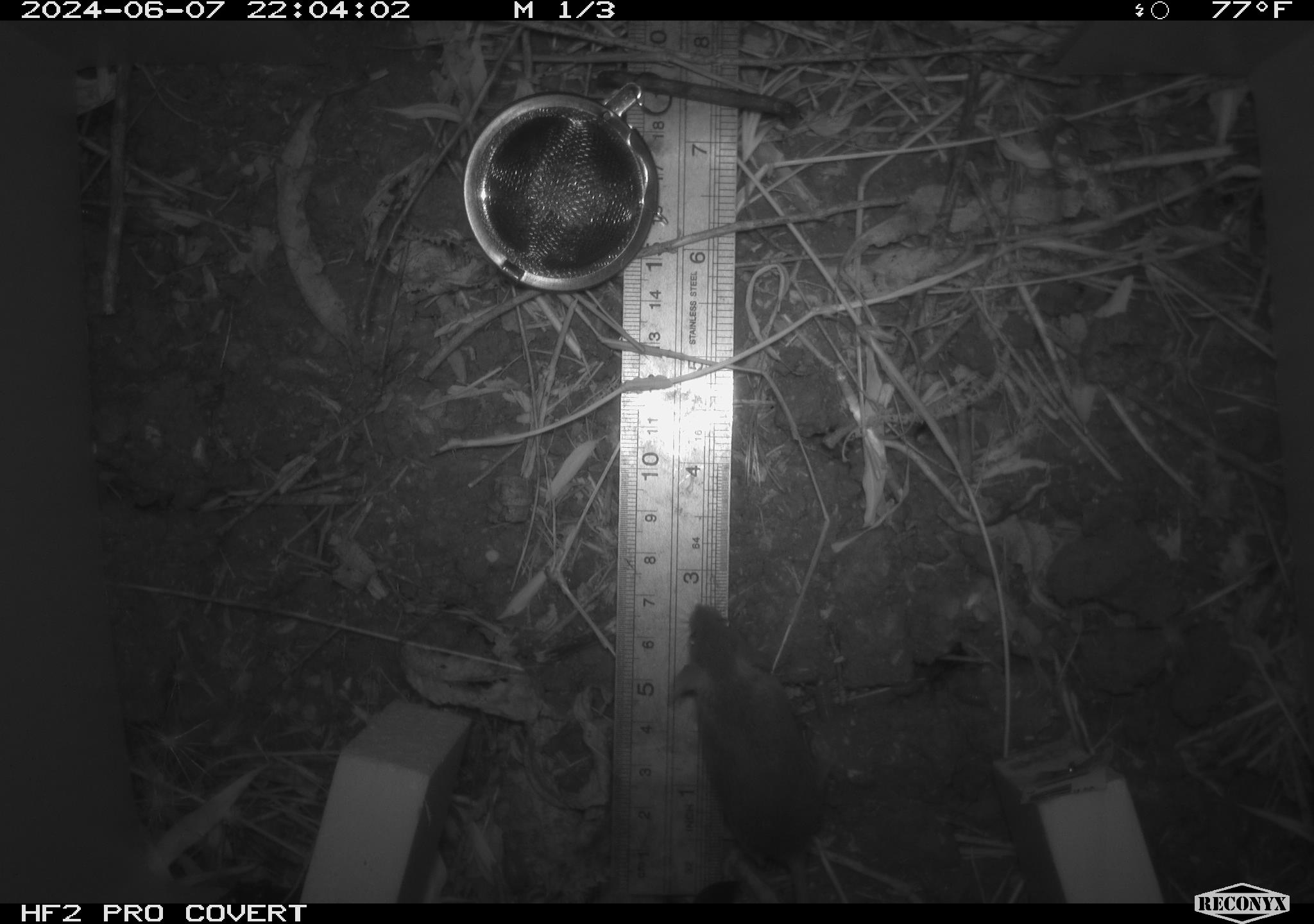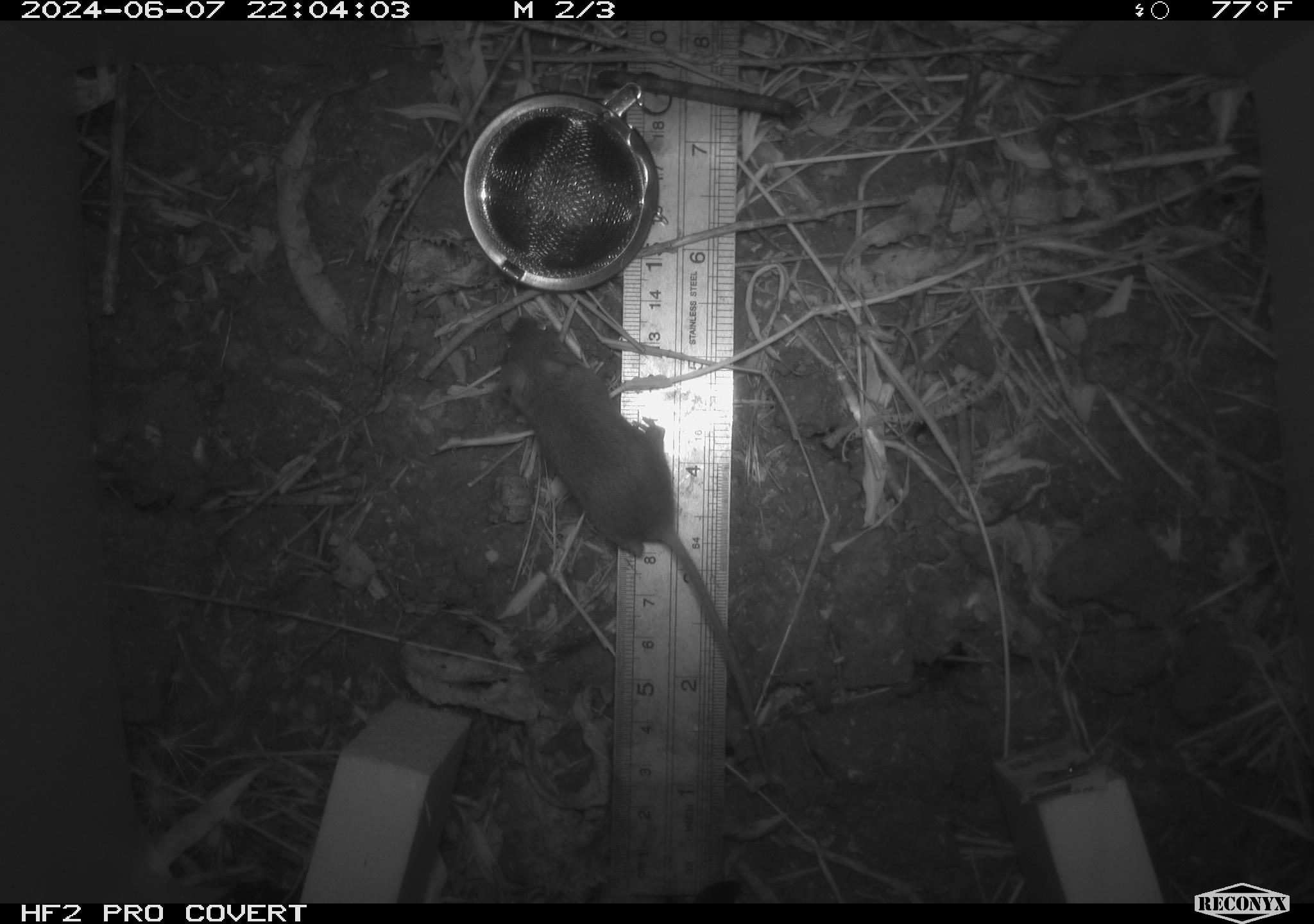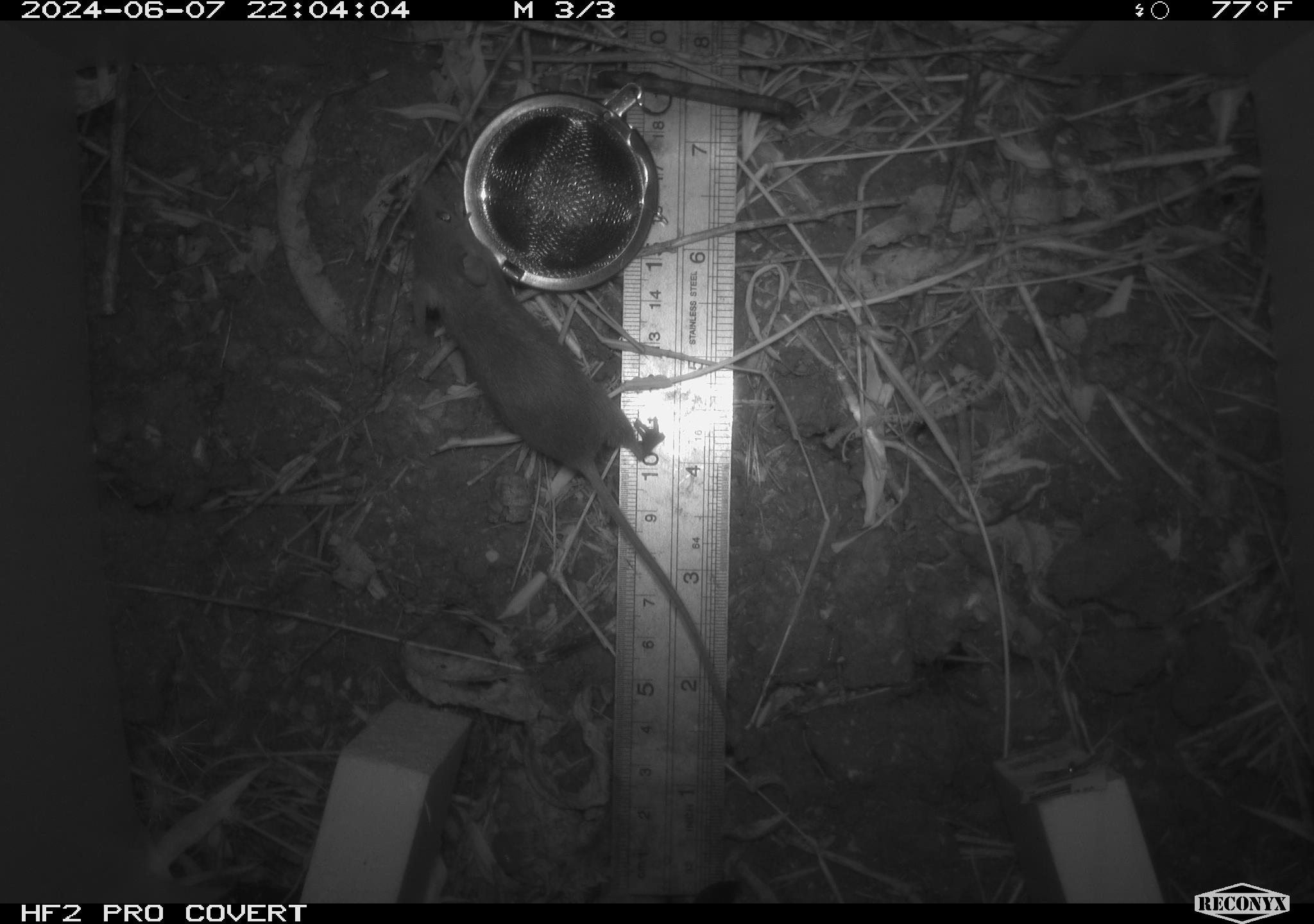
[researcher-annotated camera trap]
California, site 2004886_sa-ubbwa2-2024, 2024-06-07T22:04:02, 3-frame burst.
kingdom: Animalia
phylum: Chordata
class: Mammalia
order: Rodentia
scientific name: Rodentia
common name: mouse species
Mouse species (Rodentia).